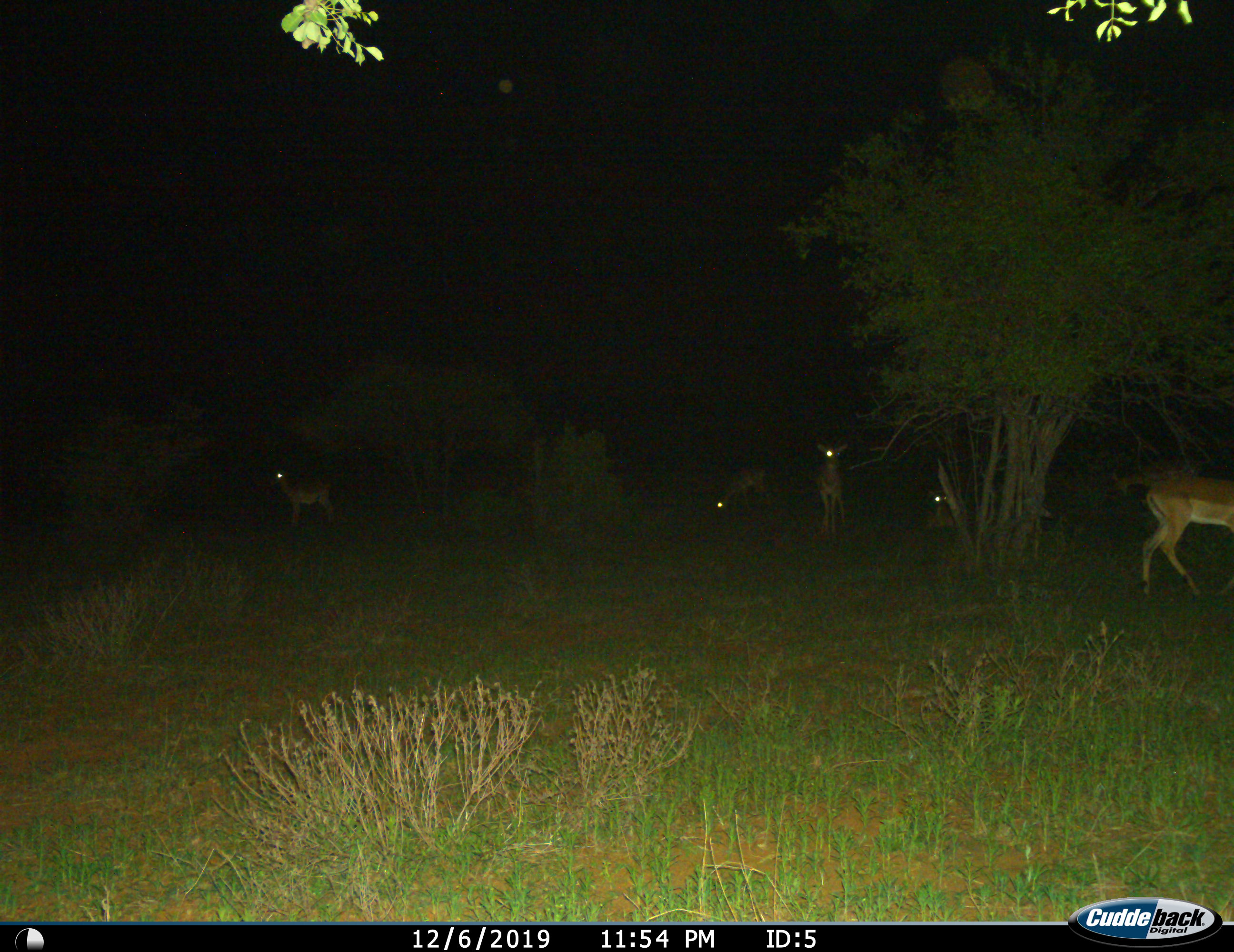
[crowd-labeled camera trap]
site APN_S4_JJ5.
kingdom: Animalia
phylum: Chordata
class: Mammalia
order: Artiodactyla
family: Bovidae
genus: Aepyceros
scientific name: Aepyceros melampus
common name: impala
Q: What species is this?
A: Impala (Aepyceros melampus).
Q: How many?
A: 5.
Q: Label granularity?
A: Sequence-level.